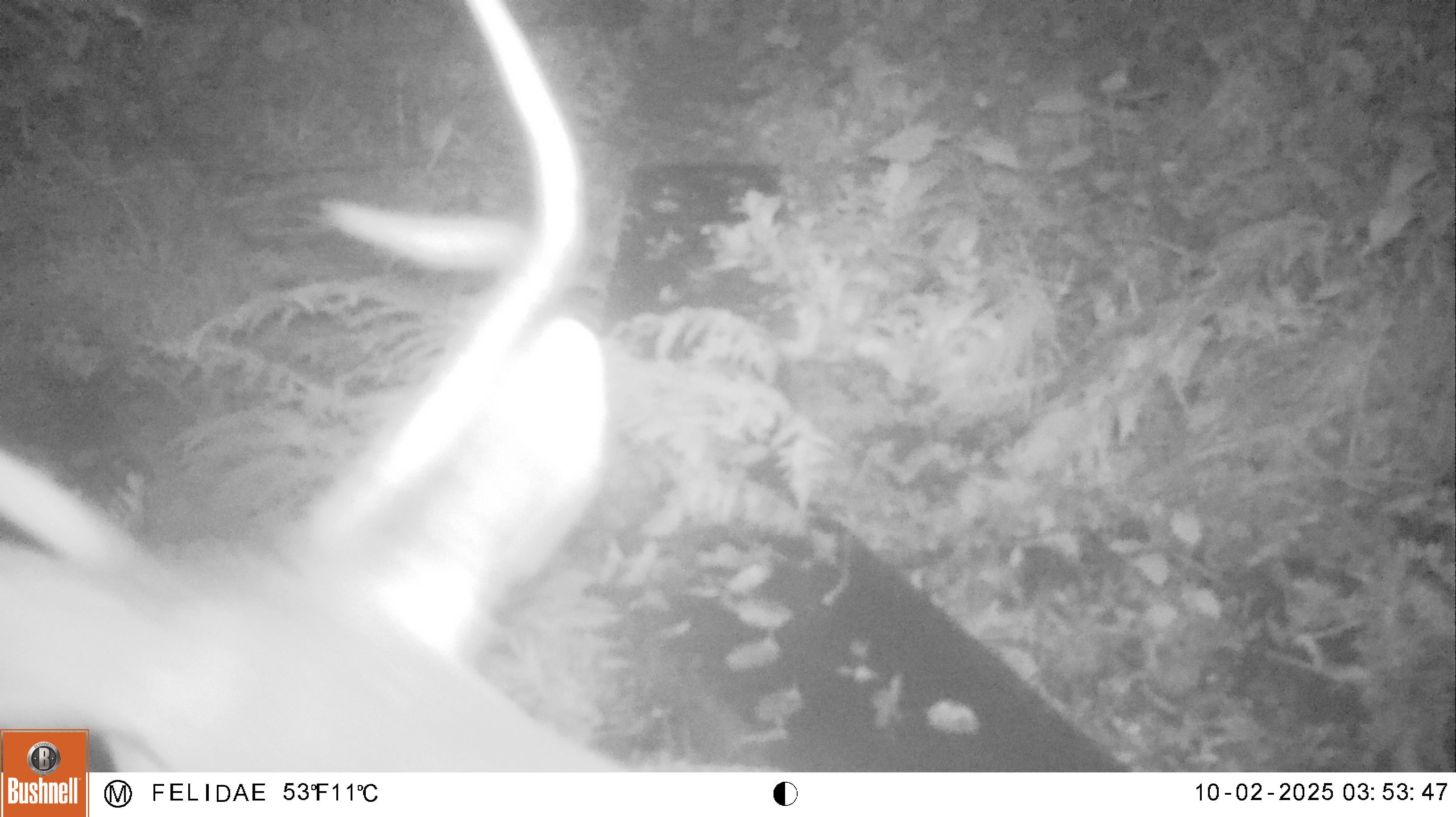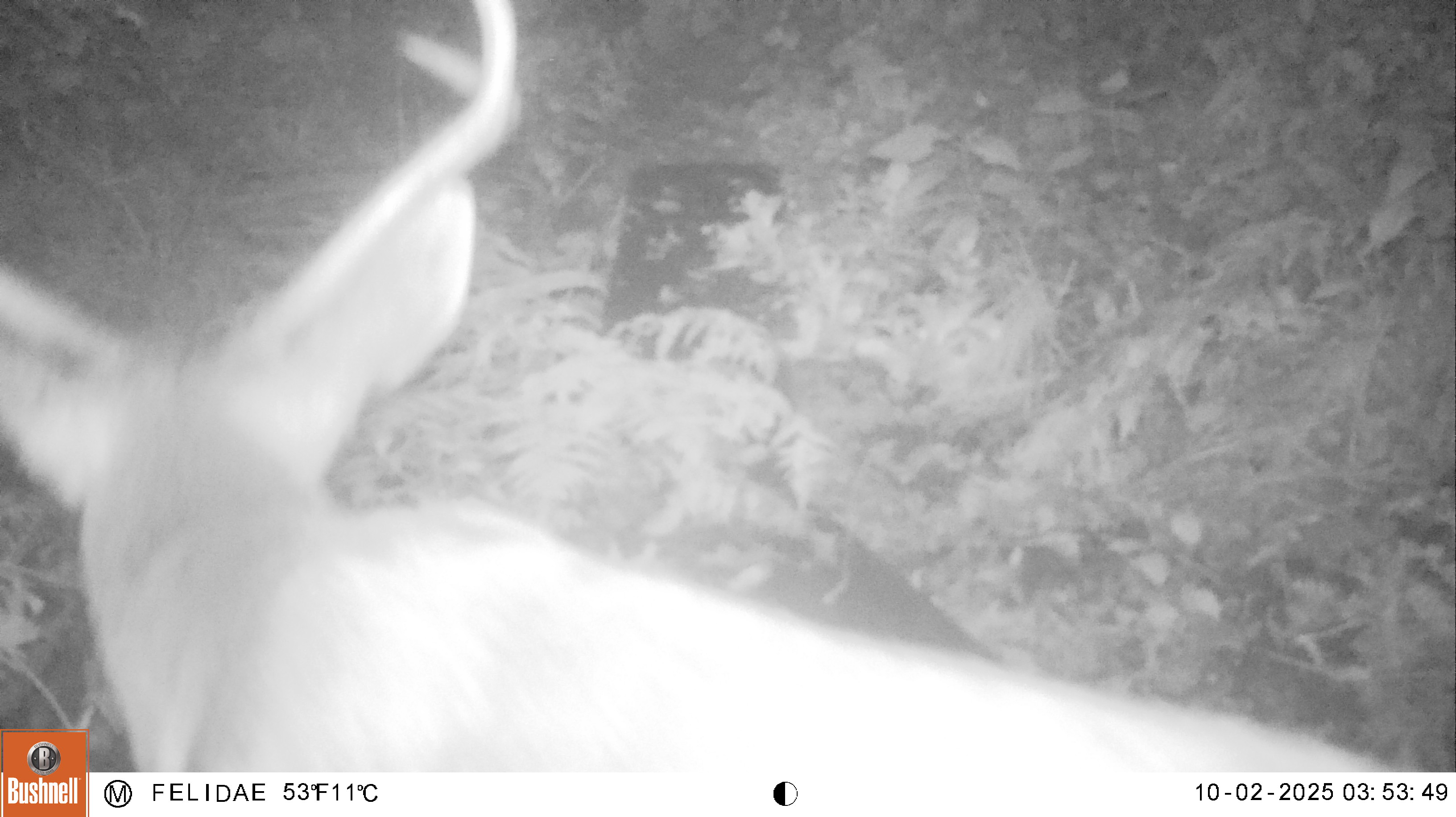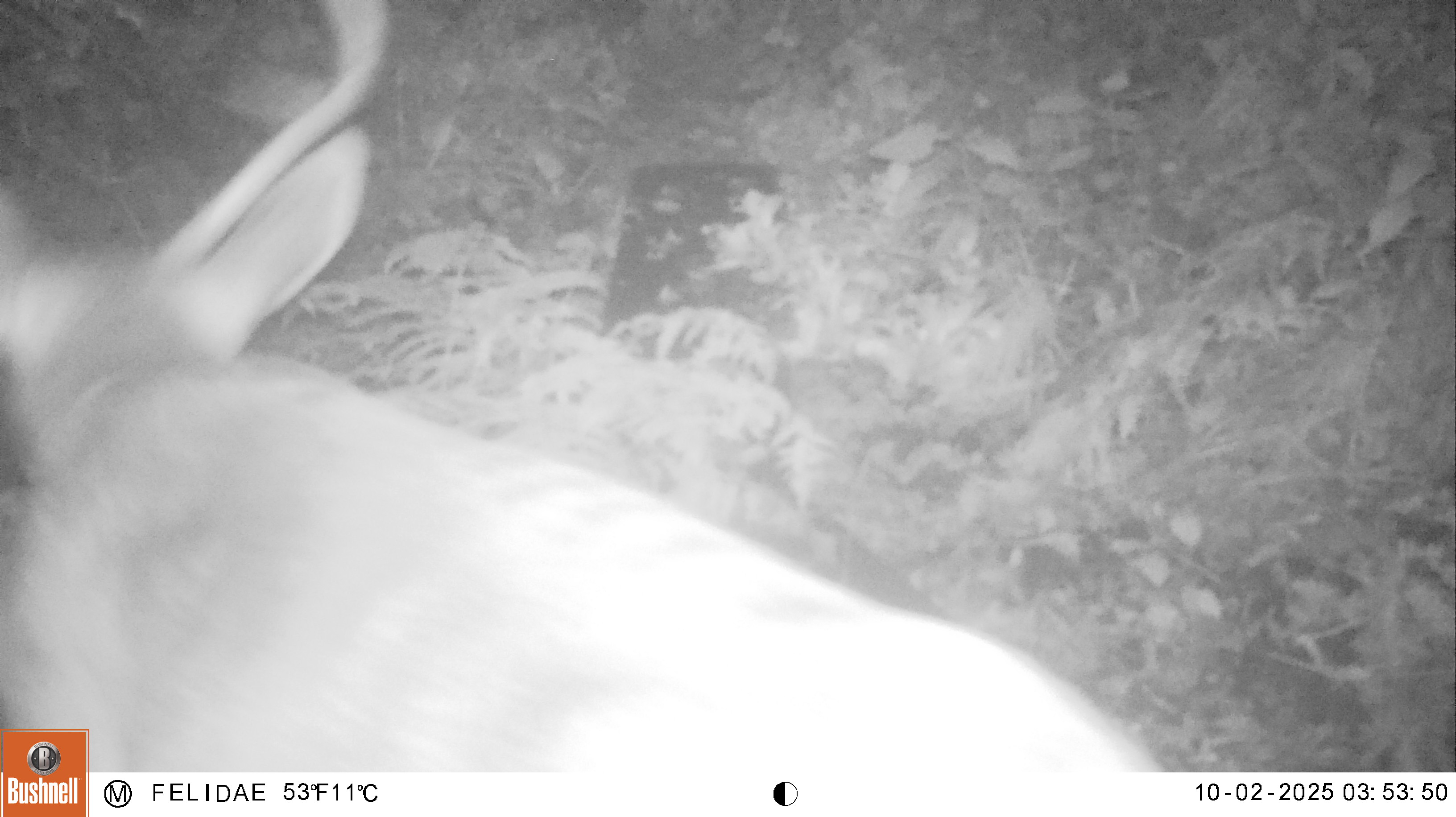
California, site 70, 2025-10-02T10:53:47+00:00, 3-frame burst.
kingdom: Animalia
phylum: Chordata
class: Mammalia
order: Artiodactyla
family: Cervidae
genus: Odocoileus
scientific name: Odocoileus hemionus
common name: mule deer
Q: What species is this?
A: Mule deer (Odocoileus hemionus).